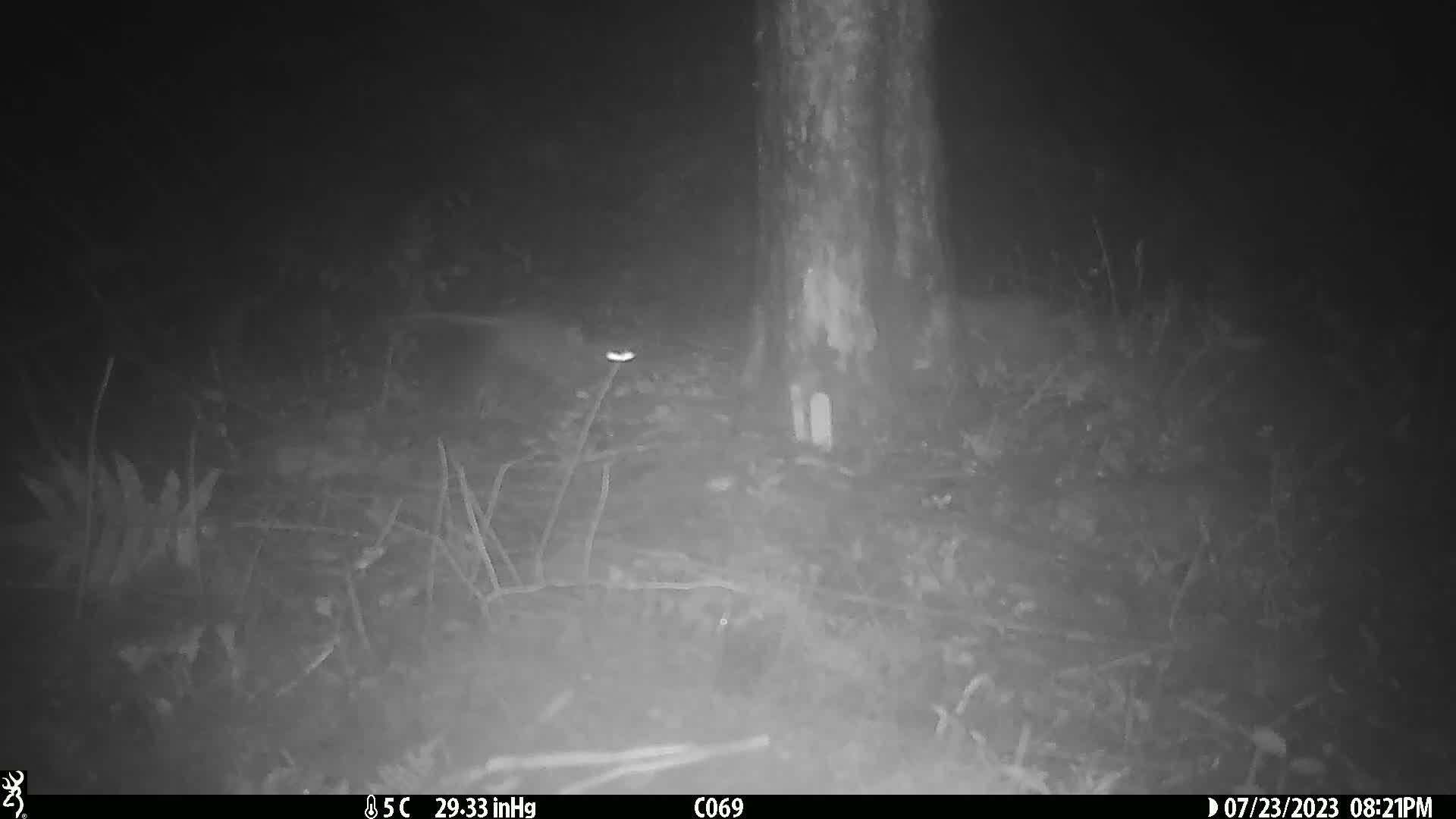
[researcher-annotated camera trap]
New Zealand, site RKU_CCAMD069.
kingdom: Animalia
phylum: Chordata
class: Mammalia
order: Rodentia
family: Muridae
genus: Rattus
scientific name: Rattus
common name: rat